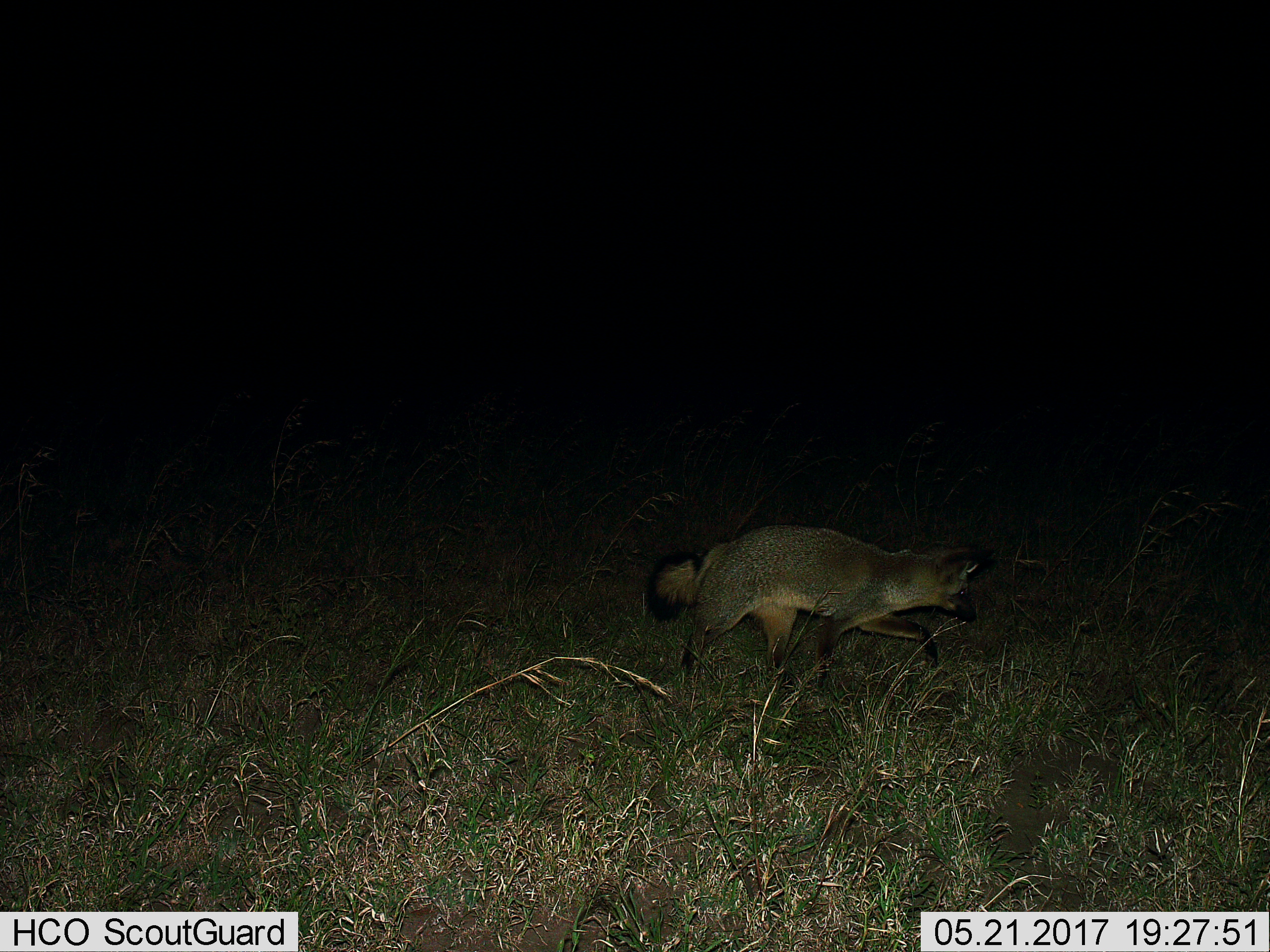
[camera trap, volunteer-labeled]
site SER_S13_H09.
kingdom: Animalia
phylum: Chordata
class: Mammalia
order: Carnivora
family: Canidae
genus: Otocyon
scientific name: Otocyon megalotis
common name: bat-eared fox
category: foxbateared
Foxbateared (bat-eared fox) (Otocyon megalotis), count 1. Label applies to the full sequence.